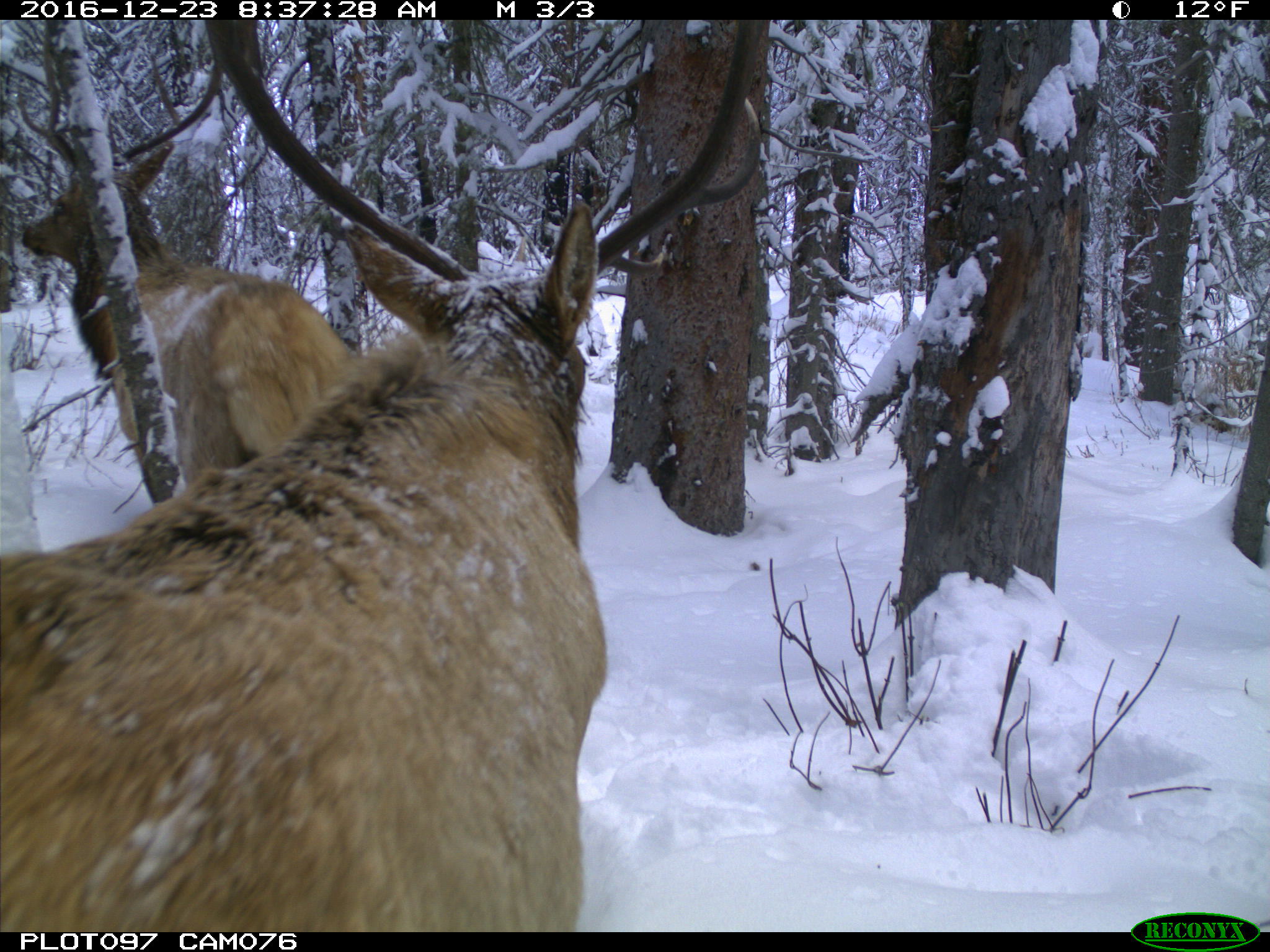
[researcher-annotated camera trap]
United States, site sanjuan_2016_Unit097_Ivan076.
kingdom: Animalia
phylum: Chordata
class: Mammalia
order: Artiodactyla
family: Cervidae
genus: Cervus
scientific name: Cervus elaphus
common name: red deer